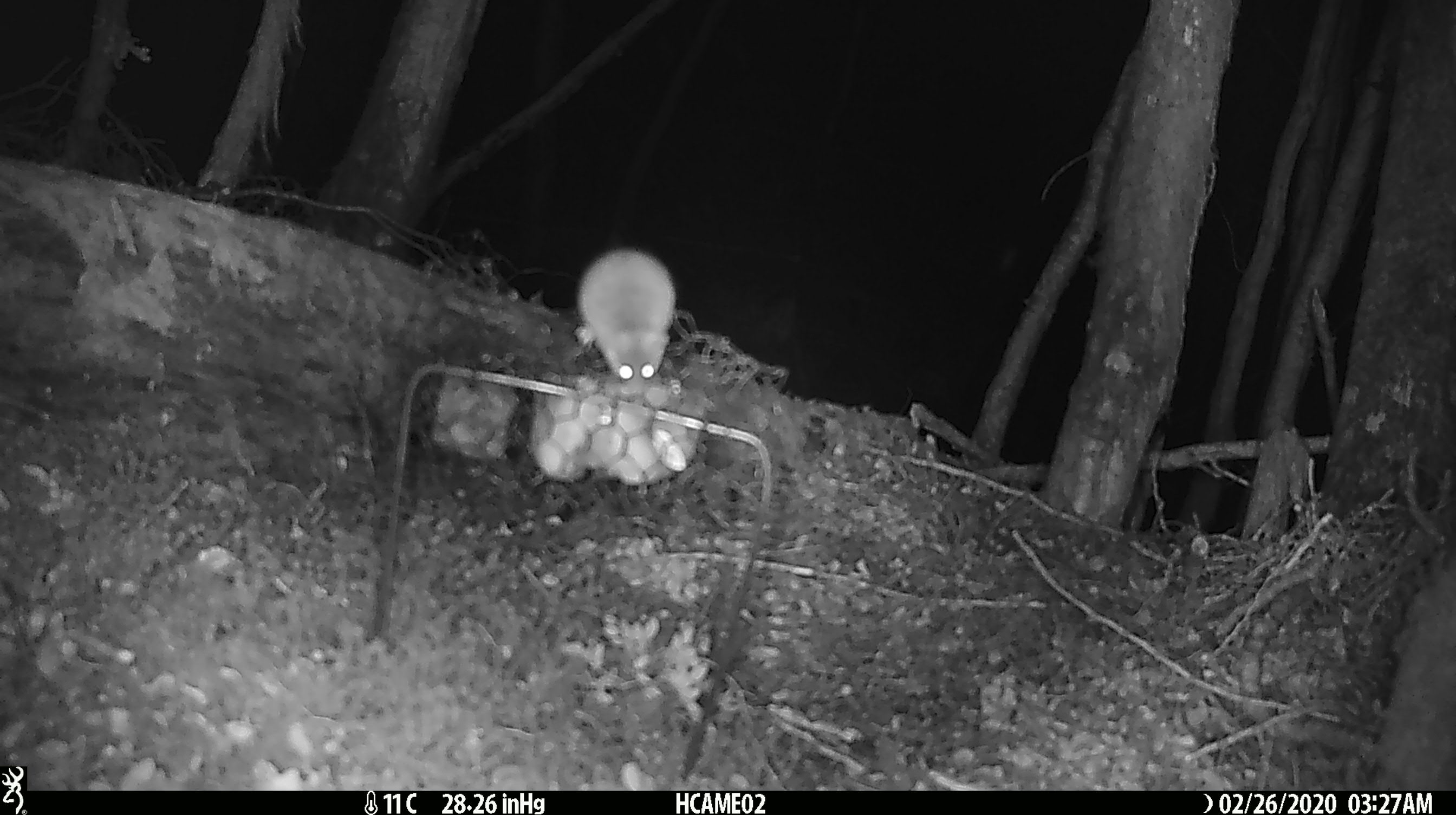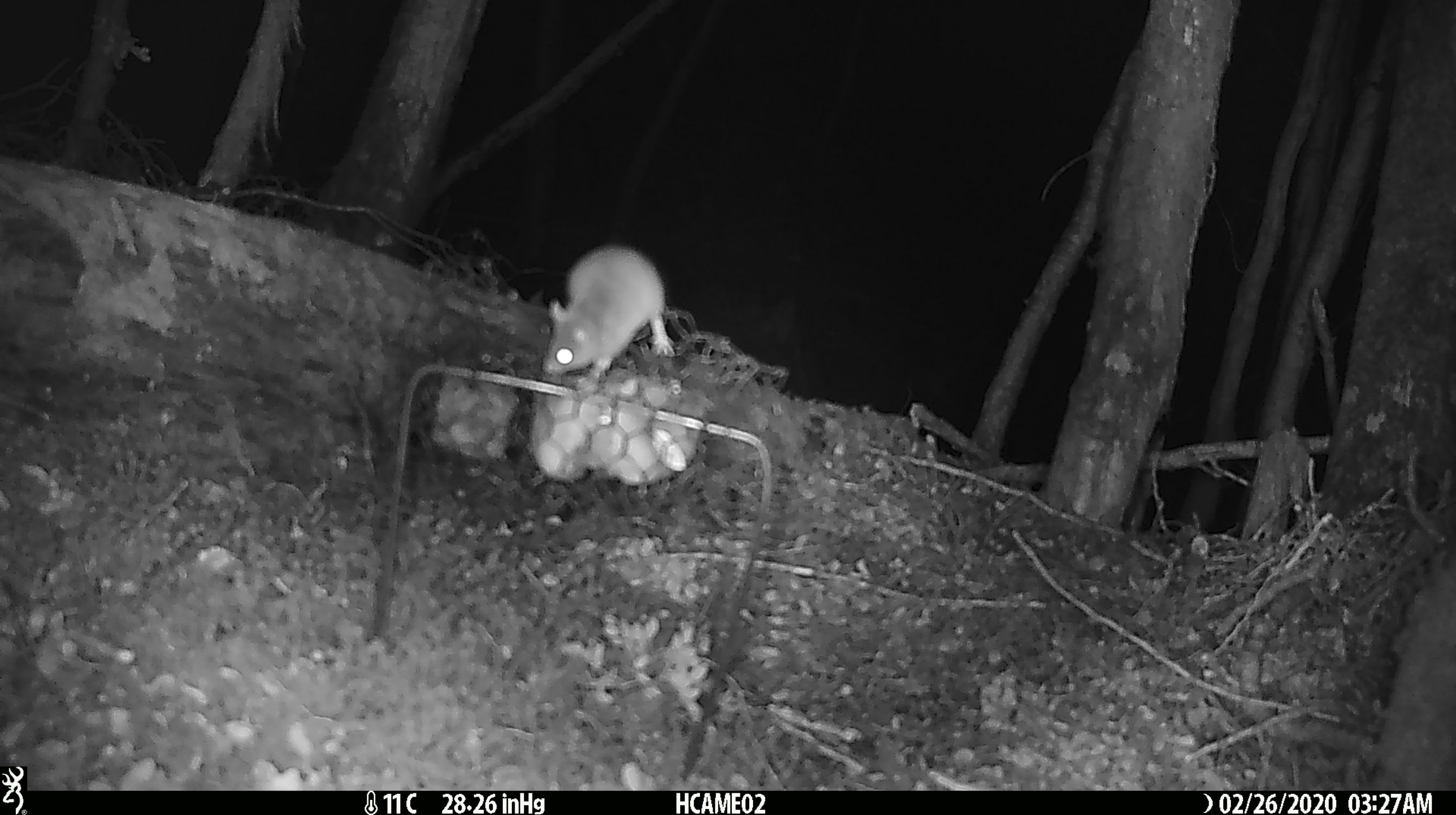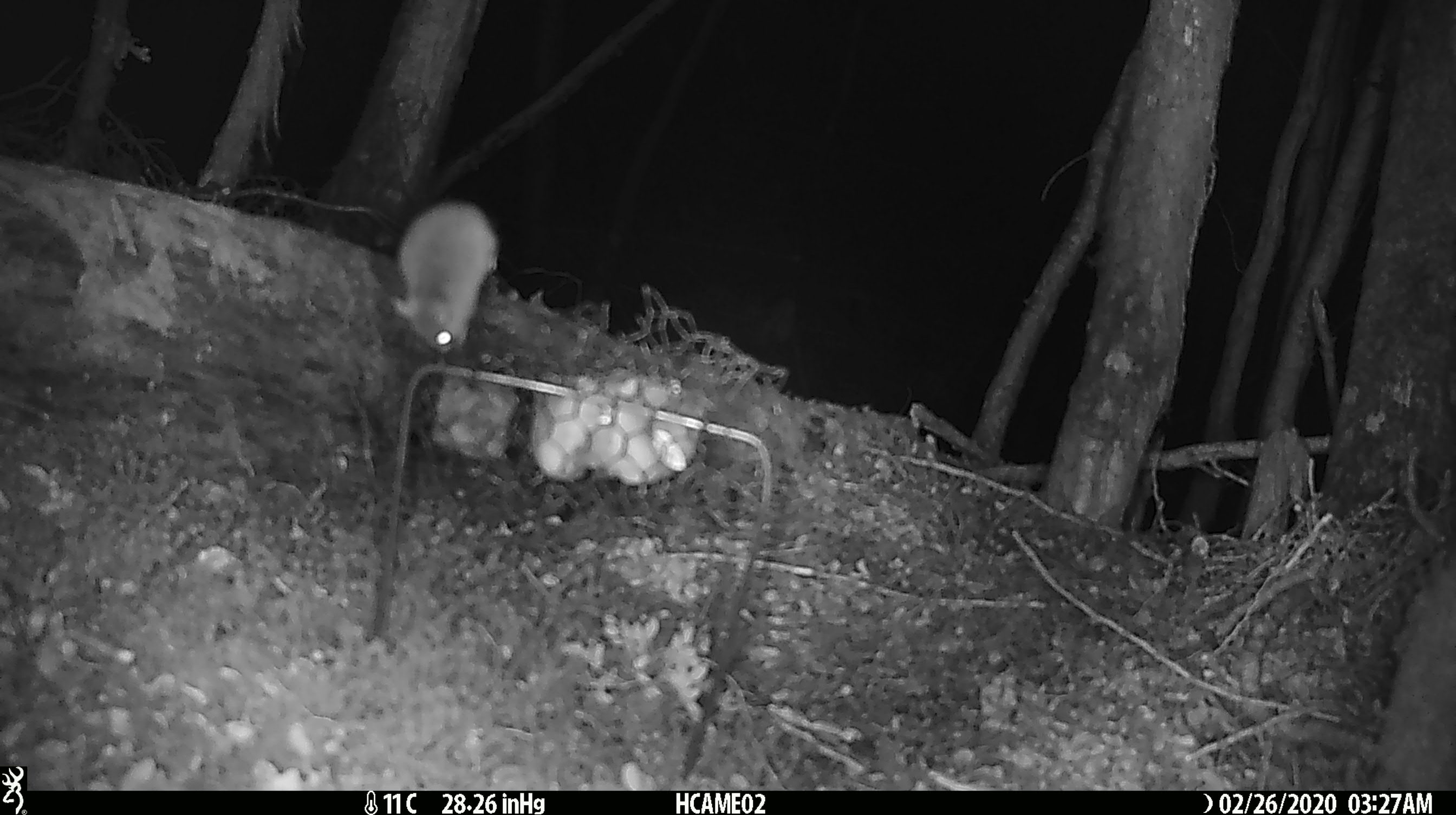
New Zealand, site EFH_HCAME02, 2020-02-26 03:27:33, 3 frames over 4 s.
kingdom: Animalia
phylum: Chordata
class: Mammalia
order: Rodentia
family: Muridae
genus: Mus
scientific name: Mus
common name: mouse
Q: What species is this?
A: Mouse (Mus).